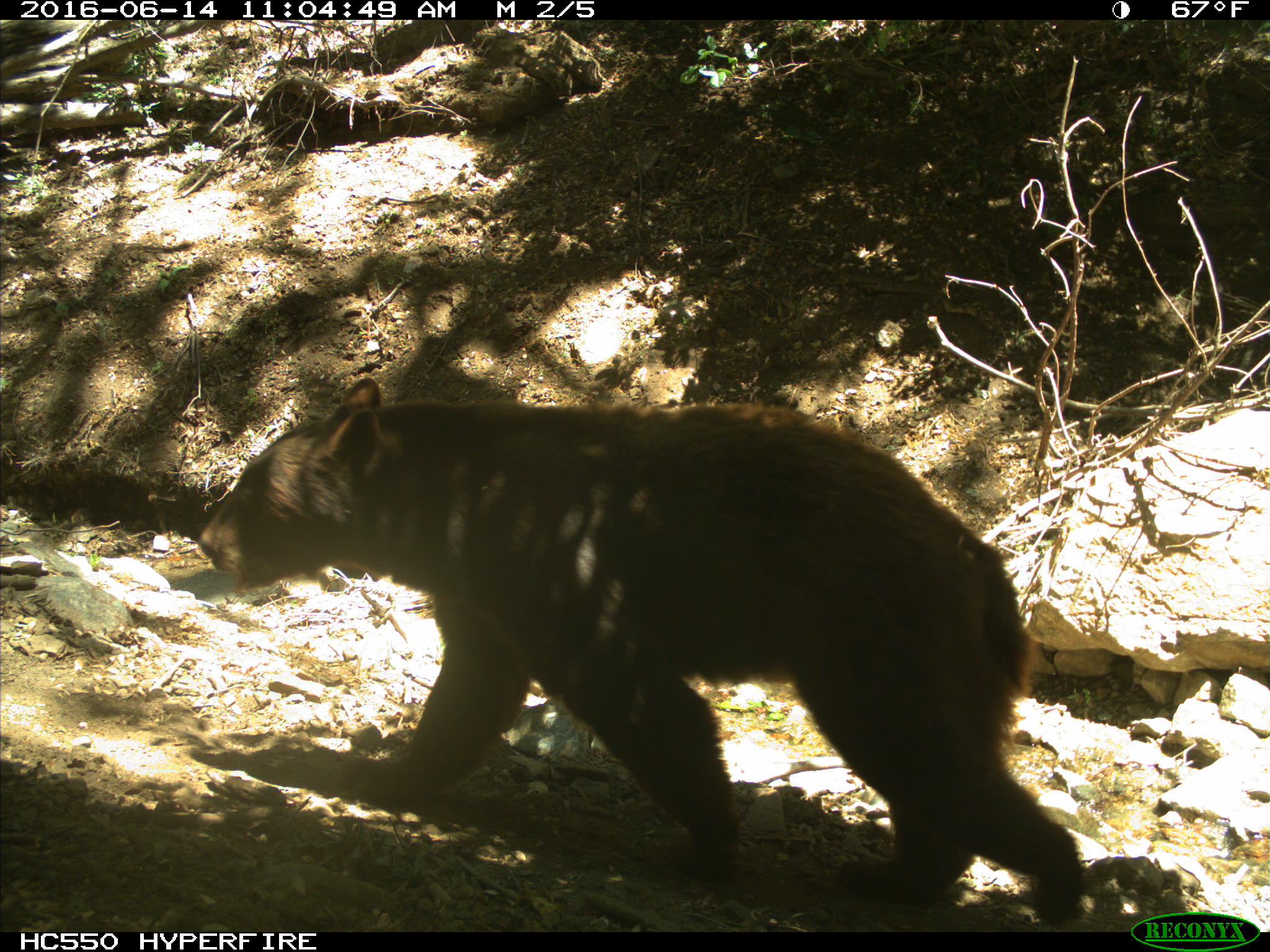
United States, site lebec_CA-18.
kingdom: Animalia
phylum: Chordata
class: Mammalia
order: Carnivora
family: Ursidae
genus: Ursus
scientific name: Ursus americanus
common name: american black bear